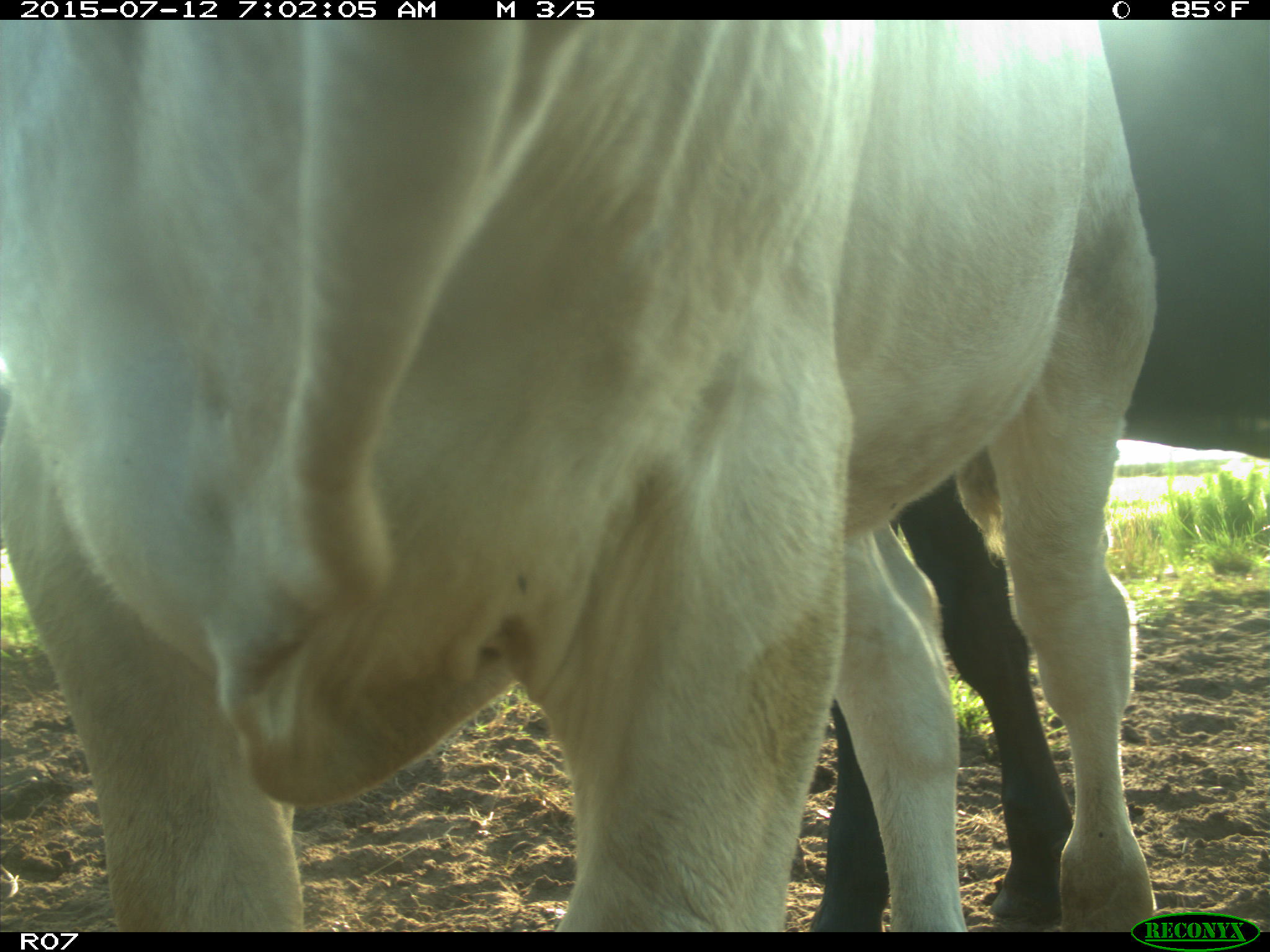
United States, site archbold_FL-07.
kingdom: Animalia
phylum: Chordata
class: Mammalia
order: Artiodactyla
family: Bovidae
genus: Bos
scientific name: Bos taurus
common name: domestic cow